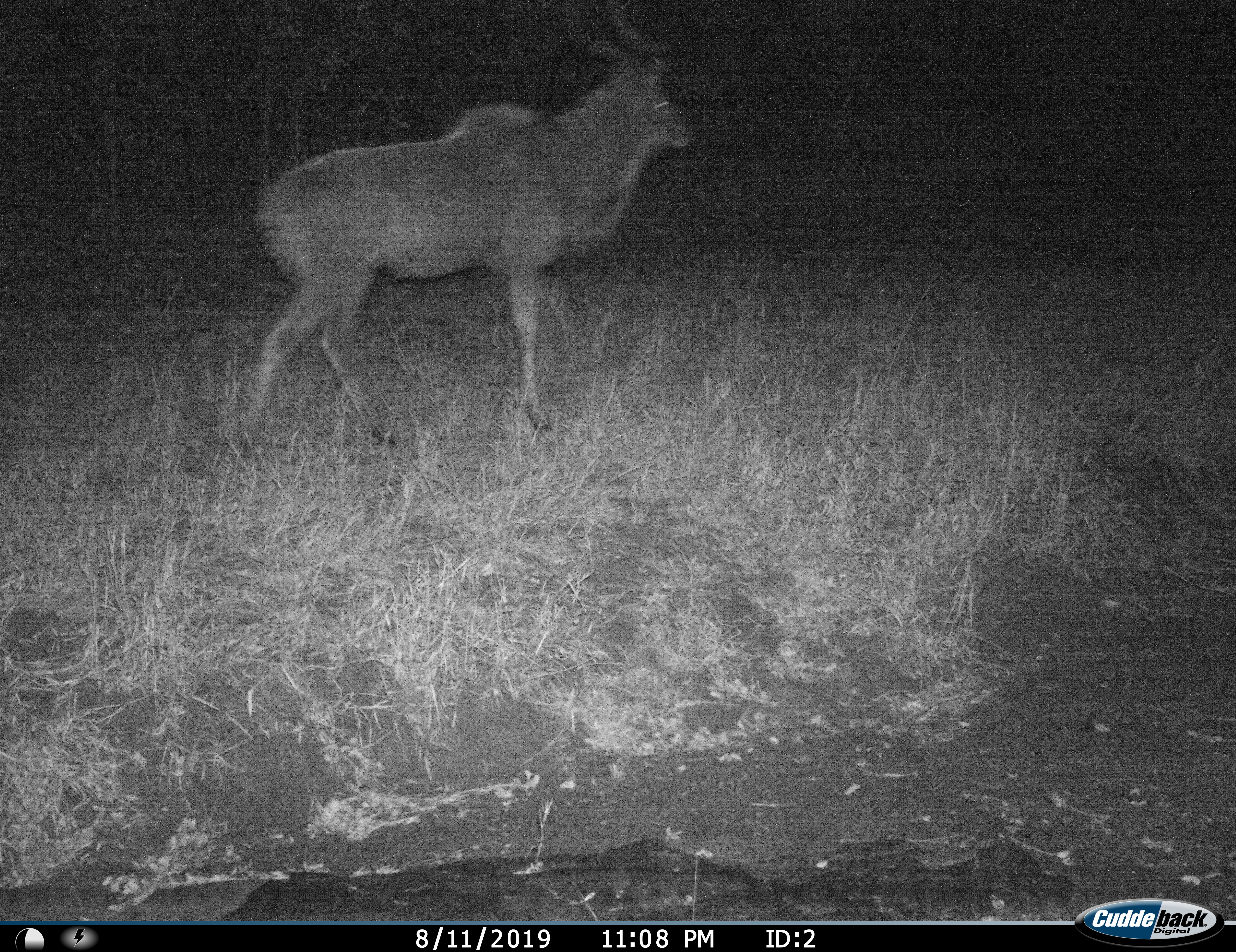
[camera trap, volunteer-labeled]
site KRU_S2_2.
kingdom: Animalia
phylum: Chordata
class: Mammalia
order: Artiodactyla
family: Bovidae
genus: Tragelaphus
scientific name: Tragelaphus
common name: kudu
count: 1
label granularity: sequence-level